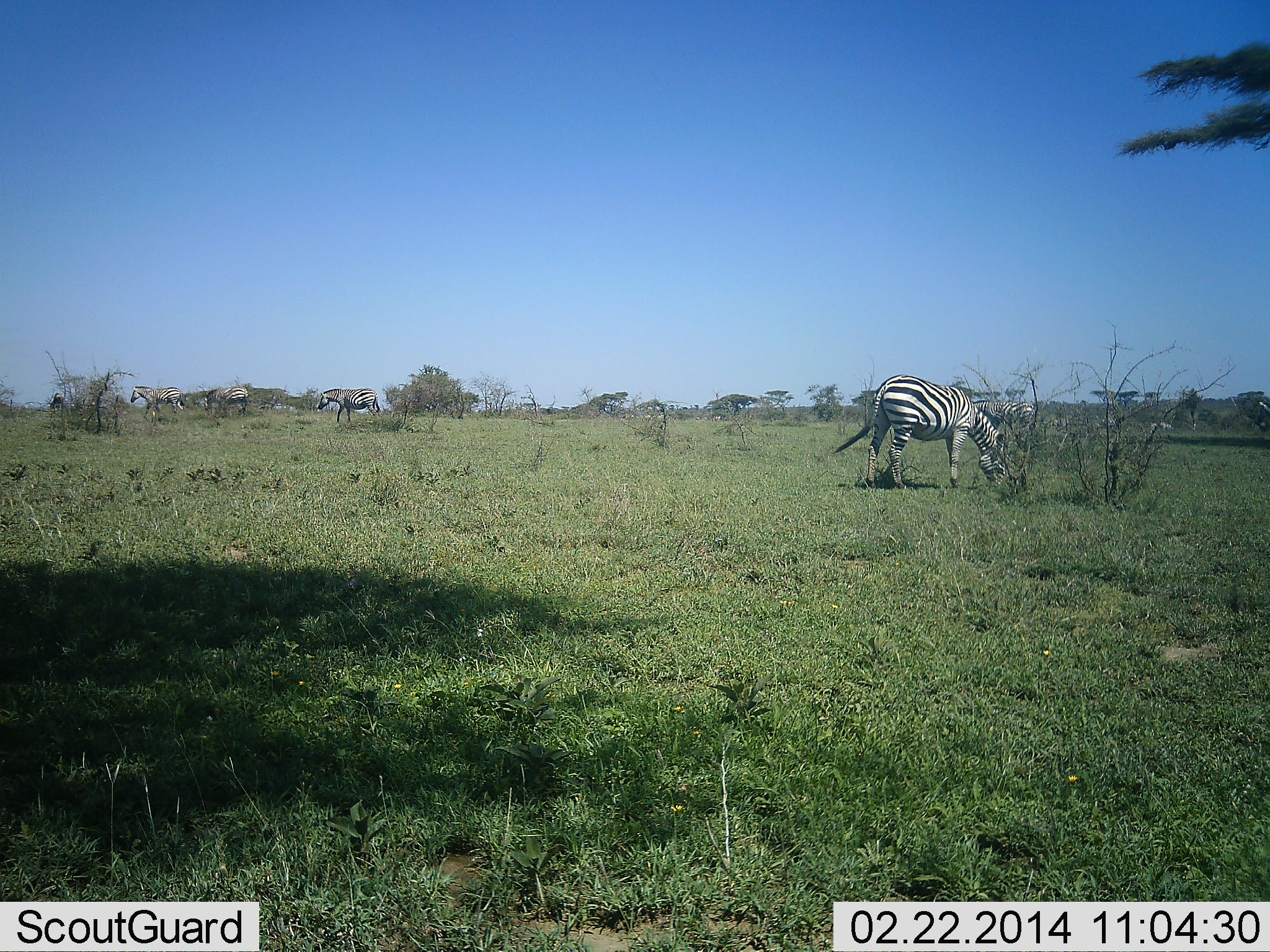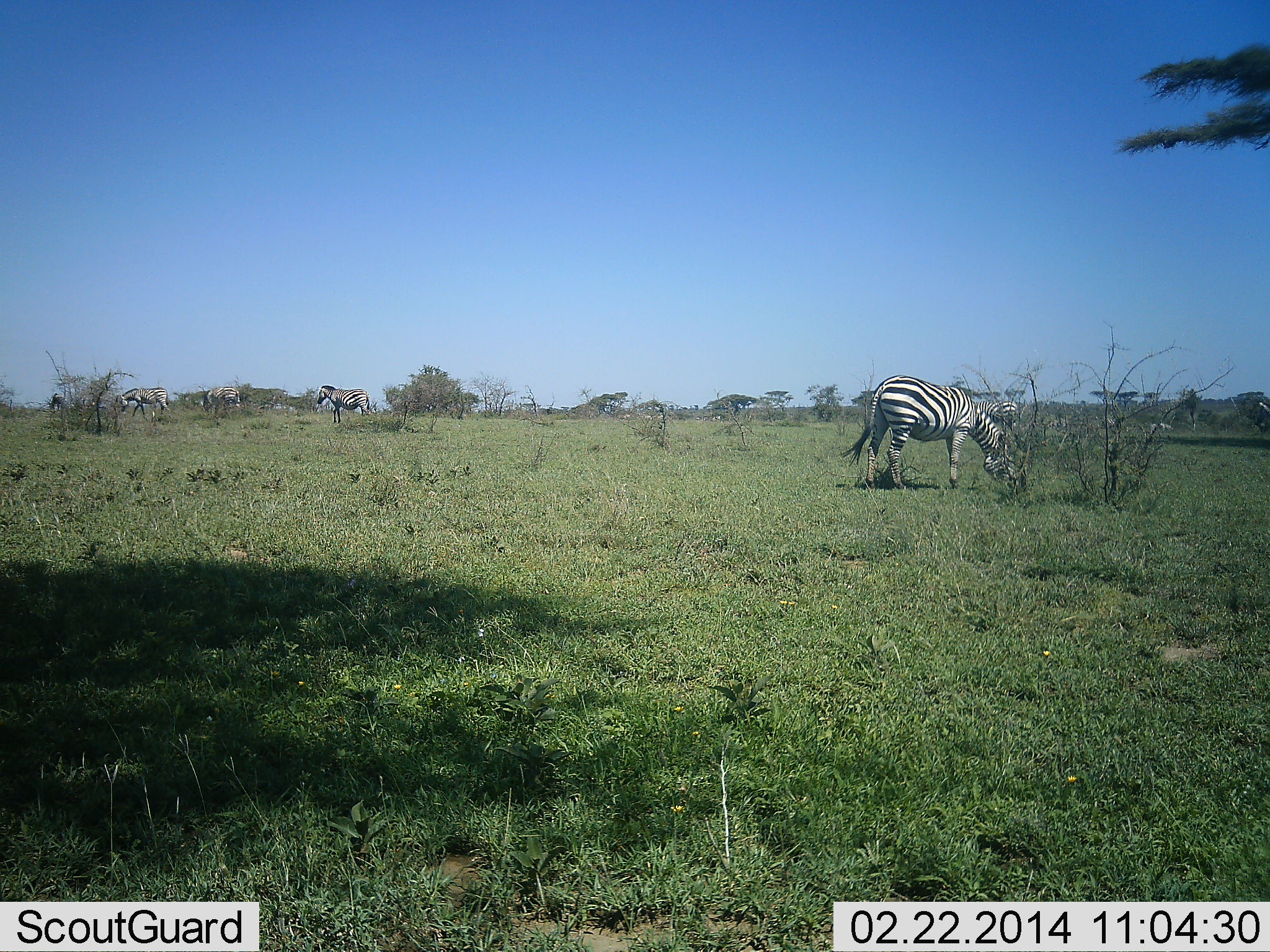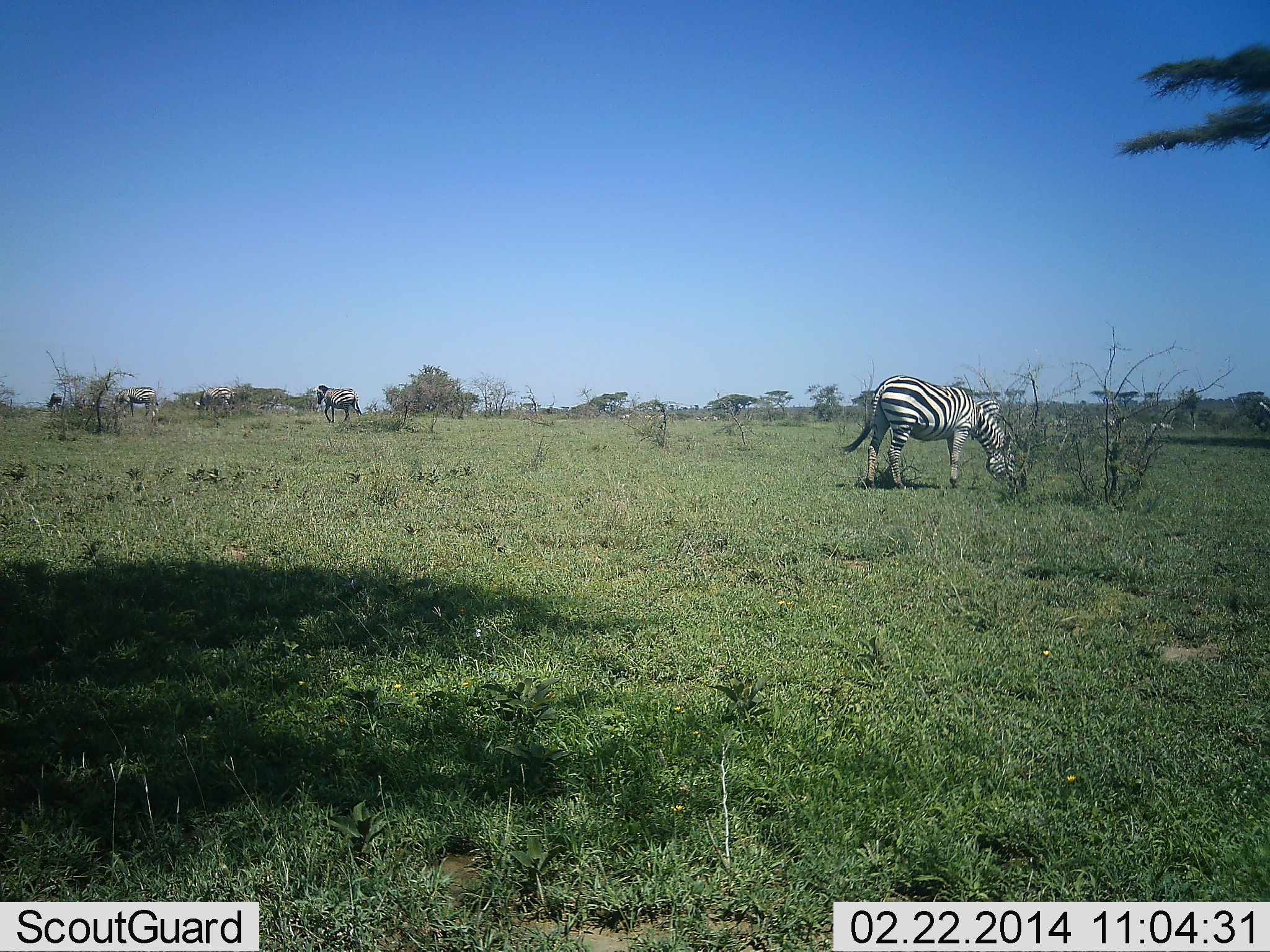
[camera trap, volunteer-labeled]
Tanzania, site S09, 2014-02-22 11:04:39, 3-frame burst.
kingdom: Animalia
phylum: Chordata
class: Mammalia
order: Perissodactyla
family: Equidae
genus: Equus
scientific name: Equus quagga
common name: plains zebra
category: zebra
Zebra (plains zebra) (Equus quagga), count 5. Behavior (volunteer vote fractions): standing 10%, resting 0%, moving 80%, interacting 0%. Young present (vote fraction): 0%. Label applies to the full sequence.